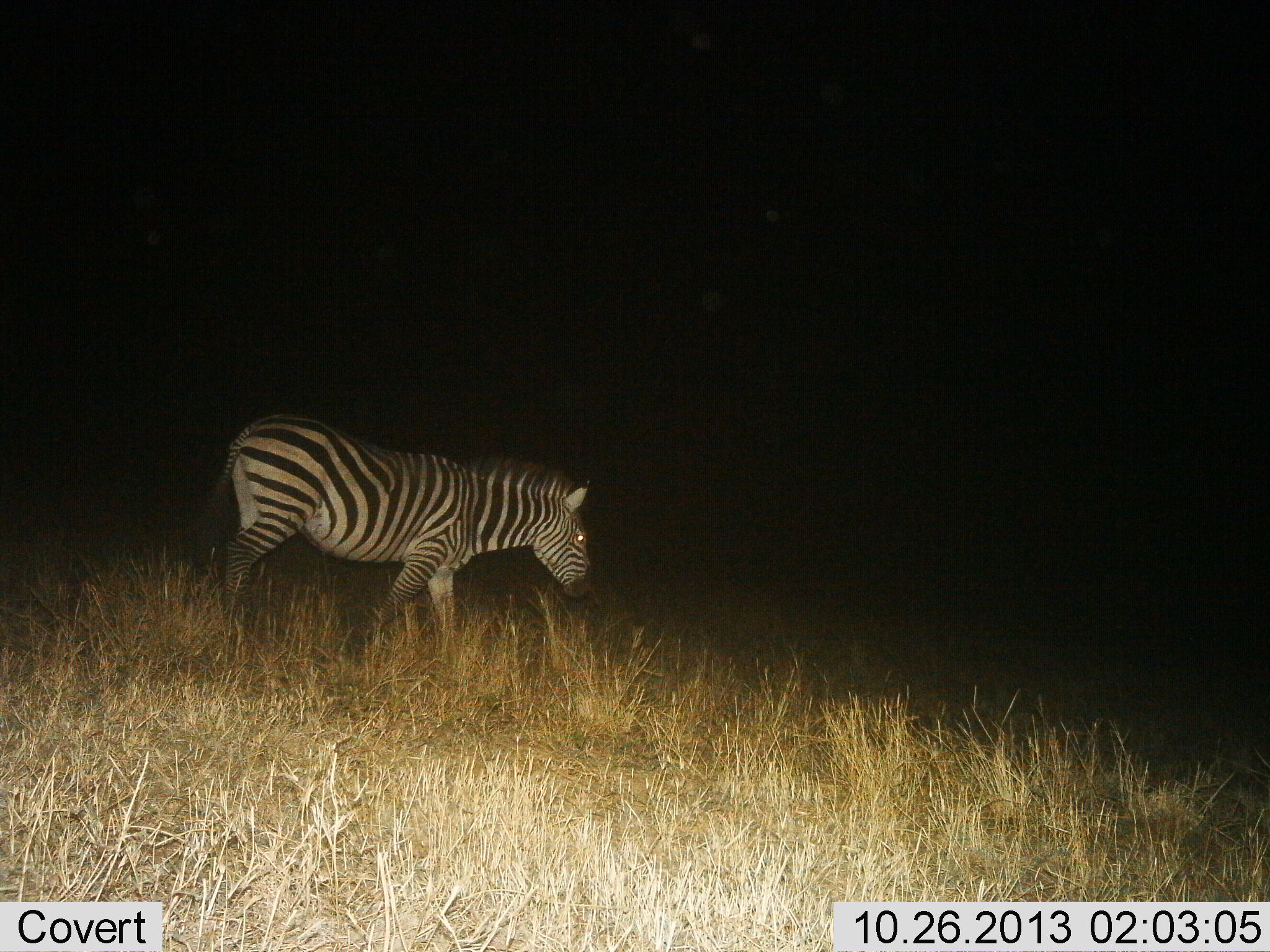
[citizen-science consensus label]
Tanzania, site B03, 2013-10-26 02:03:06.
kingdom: Animalia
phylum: Chordata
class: Mammalia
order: Perissodactyla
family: Equidae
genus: Equus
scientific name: Equus quagga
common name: plains zebra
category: zebra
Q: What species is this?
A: Zebra (plains zebra) (Equus quagga).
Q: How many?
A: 1.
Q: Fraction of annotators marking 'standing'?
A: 10%.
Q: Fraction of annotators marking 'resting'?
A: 0%.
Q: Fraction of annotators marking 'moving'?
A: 90%.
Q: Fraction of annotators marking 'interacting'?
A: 0%.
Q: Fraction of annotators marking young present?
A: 0%.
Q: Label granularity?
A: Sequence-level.